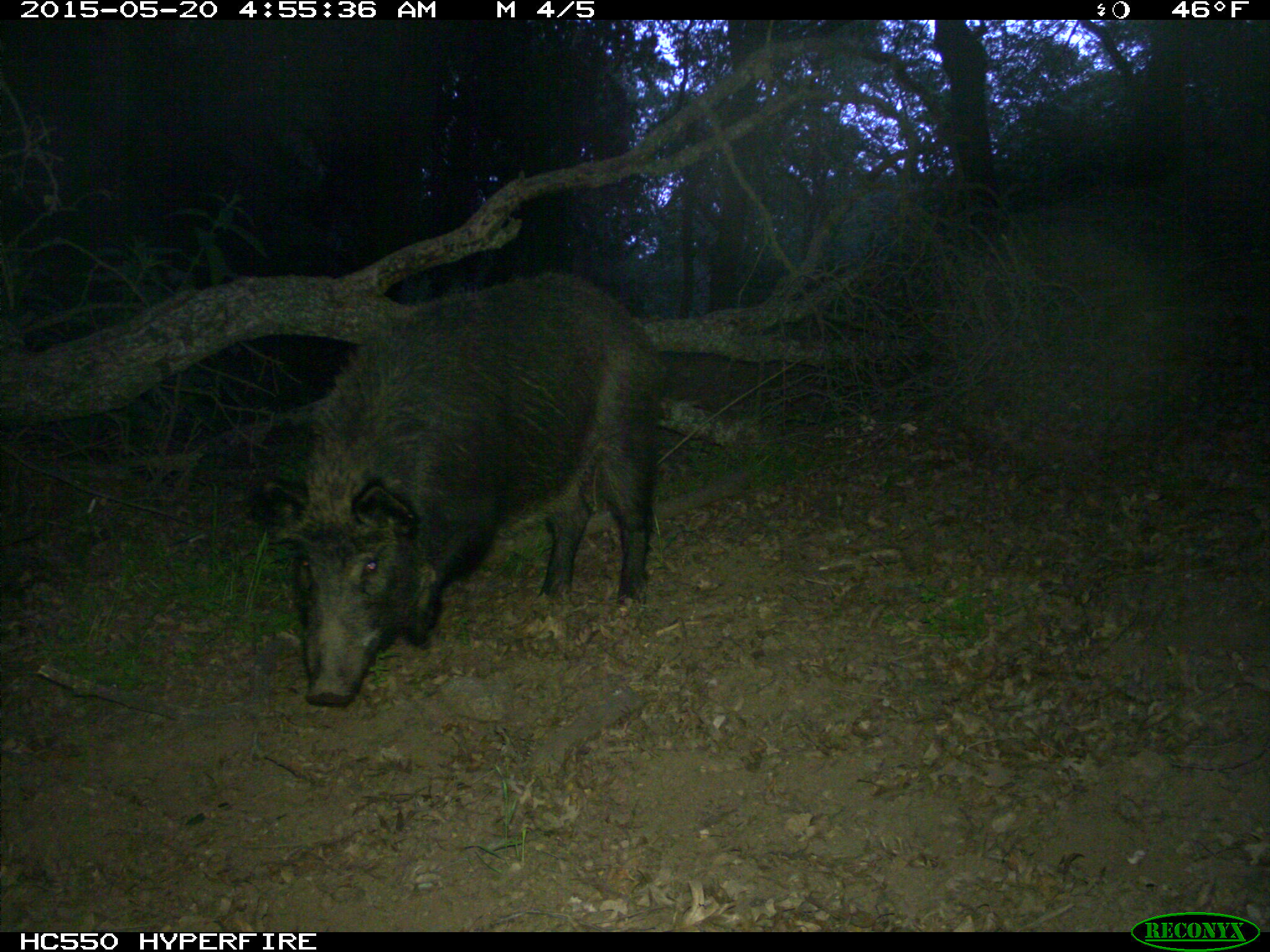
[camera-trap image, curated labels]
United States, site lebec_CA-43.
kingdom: Animalia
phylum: Chordata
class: Mammalia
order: Artiodactyla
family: Suidae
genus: Sus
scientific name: Sus scrofa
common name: wild boar